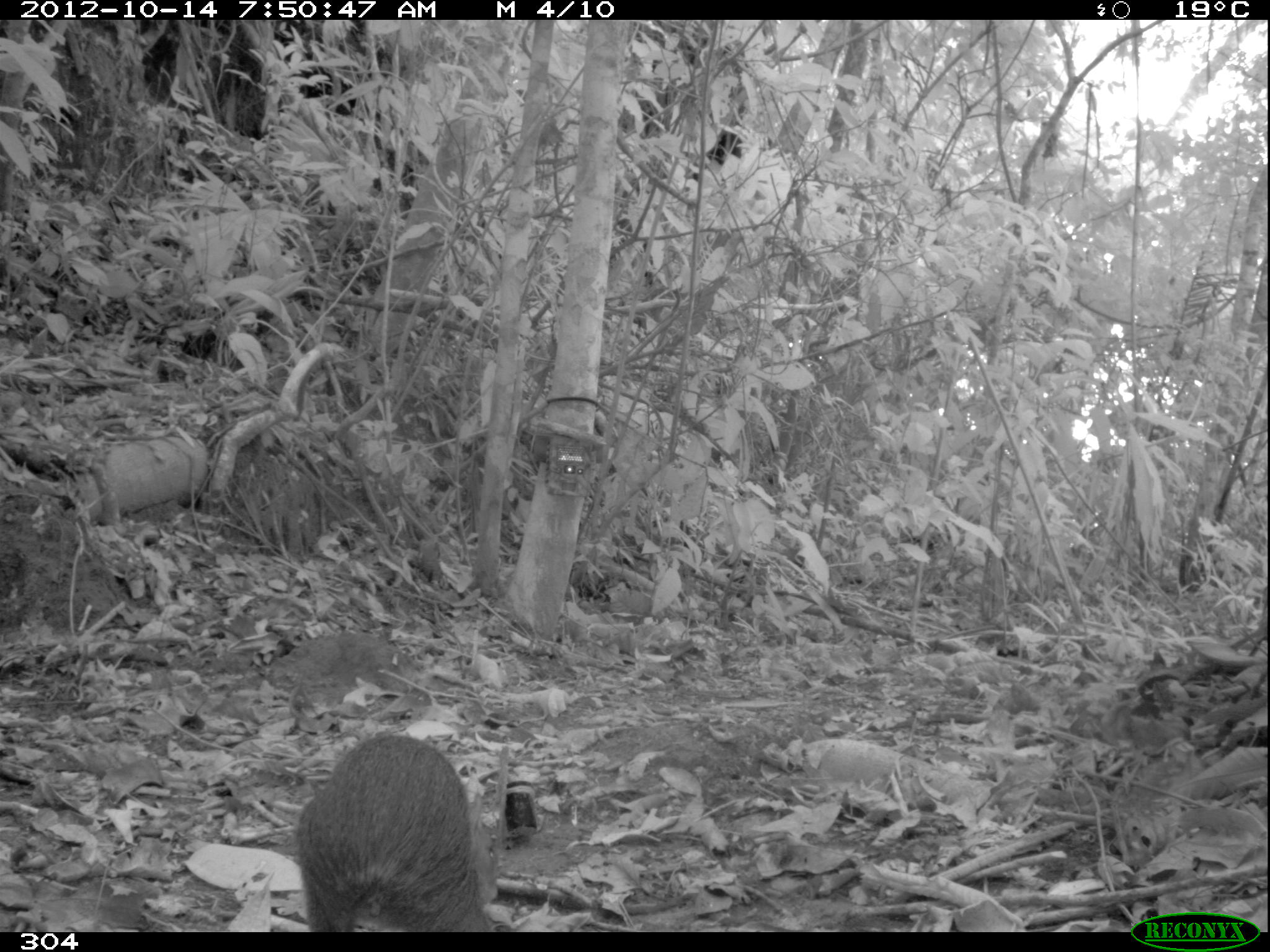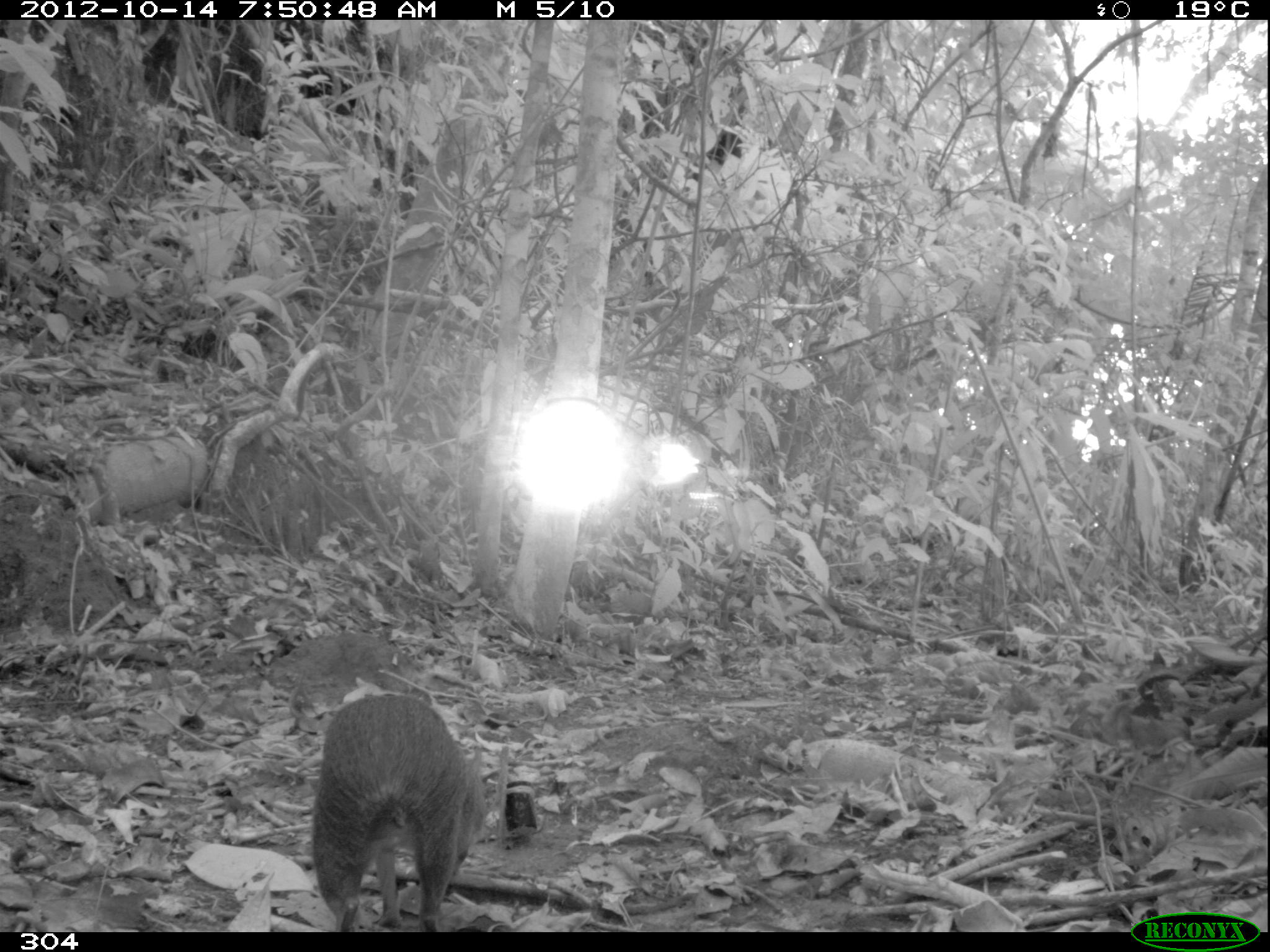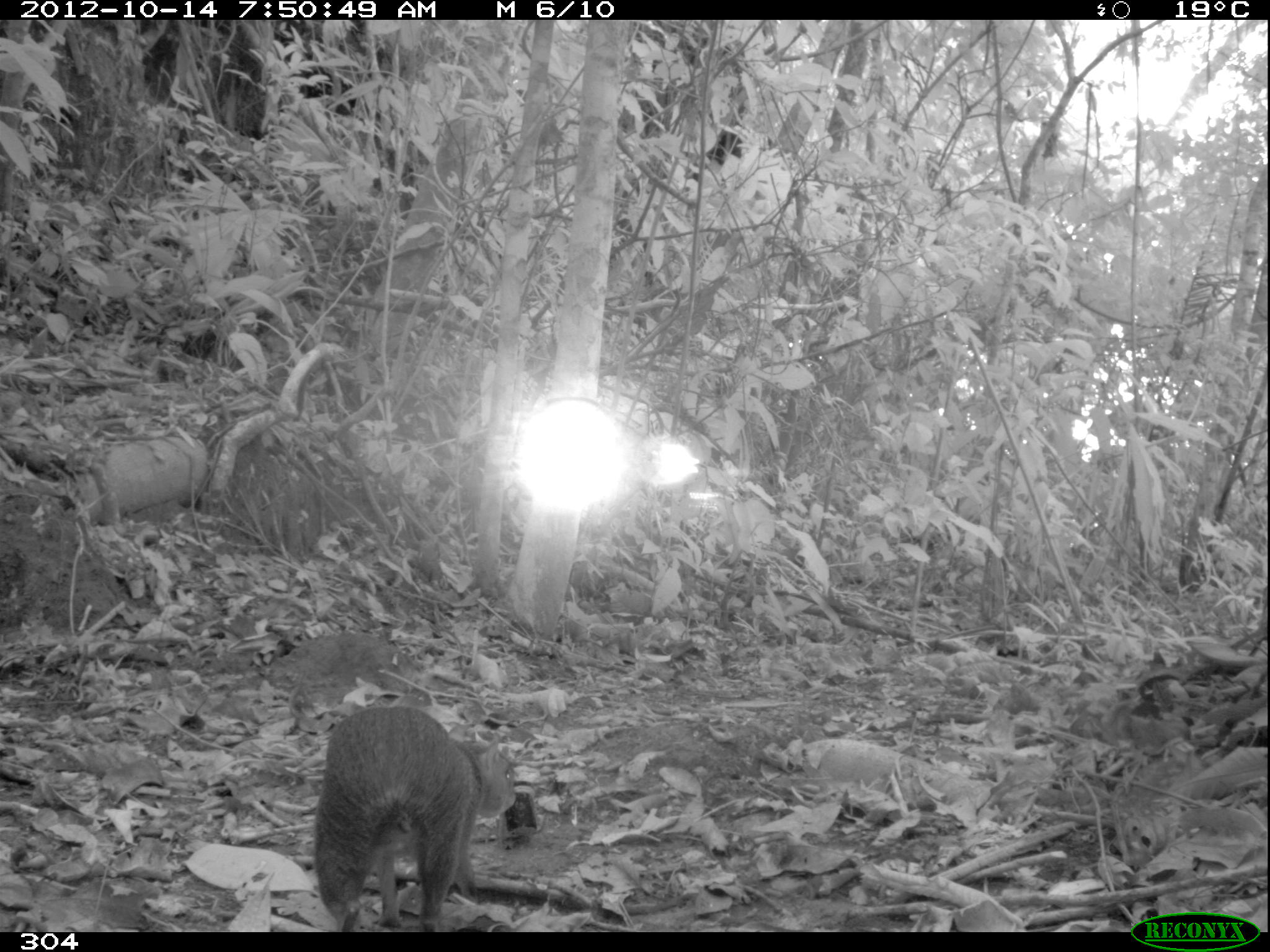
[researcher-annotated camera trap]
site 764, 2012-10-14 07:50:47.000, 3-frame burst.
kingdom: Animalia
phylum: Chordata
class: Mammalia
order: Rodentia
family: Dasyproctidae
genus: Dasyprocta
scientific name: Dasyprocta punctata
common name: central american agouti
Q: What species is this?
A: Dasyprocta punctata (central american agouti).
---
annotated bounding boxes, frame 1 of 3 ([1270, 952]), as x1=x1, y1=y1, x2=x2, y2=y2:
dasyprocta punctata: x1=293, y1=732, x2=491, y2=933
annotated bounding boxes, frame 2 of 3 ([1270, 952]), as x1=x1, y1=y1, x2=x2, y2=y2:
dasyprocta punctata: x1=311, y1=691, x2=488, y2=932